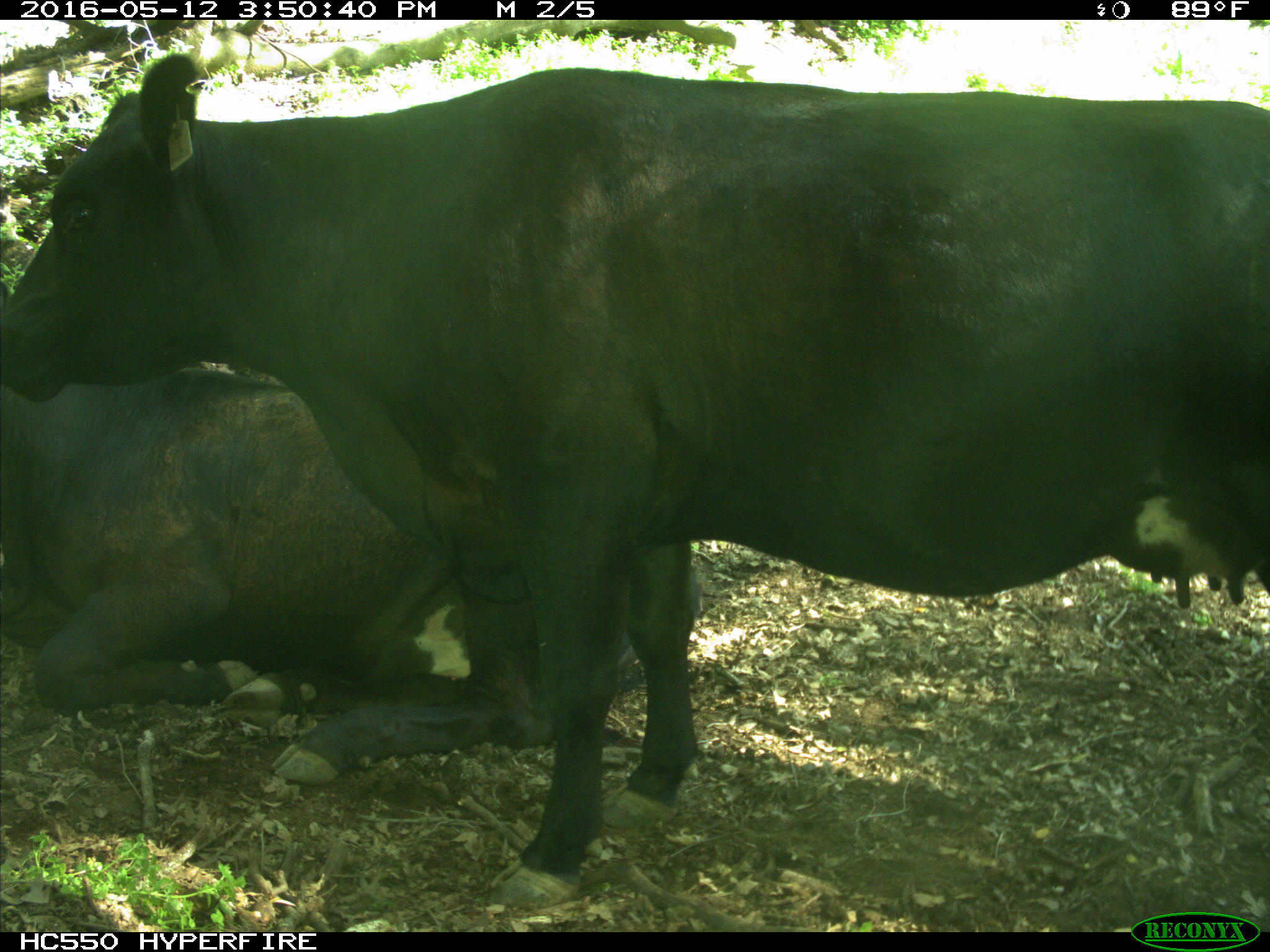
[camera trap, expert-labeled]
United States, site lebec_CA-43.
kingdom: Animalia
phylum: Chordata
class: Mammalia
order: Artiodactyla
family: Bovidae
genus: Bos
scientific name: Bos taurus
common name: domestic cow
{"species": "Bos taurus (domestic cow)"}